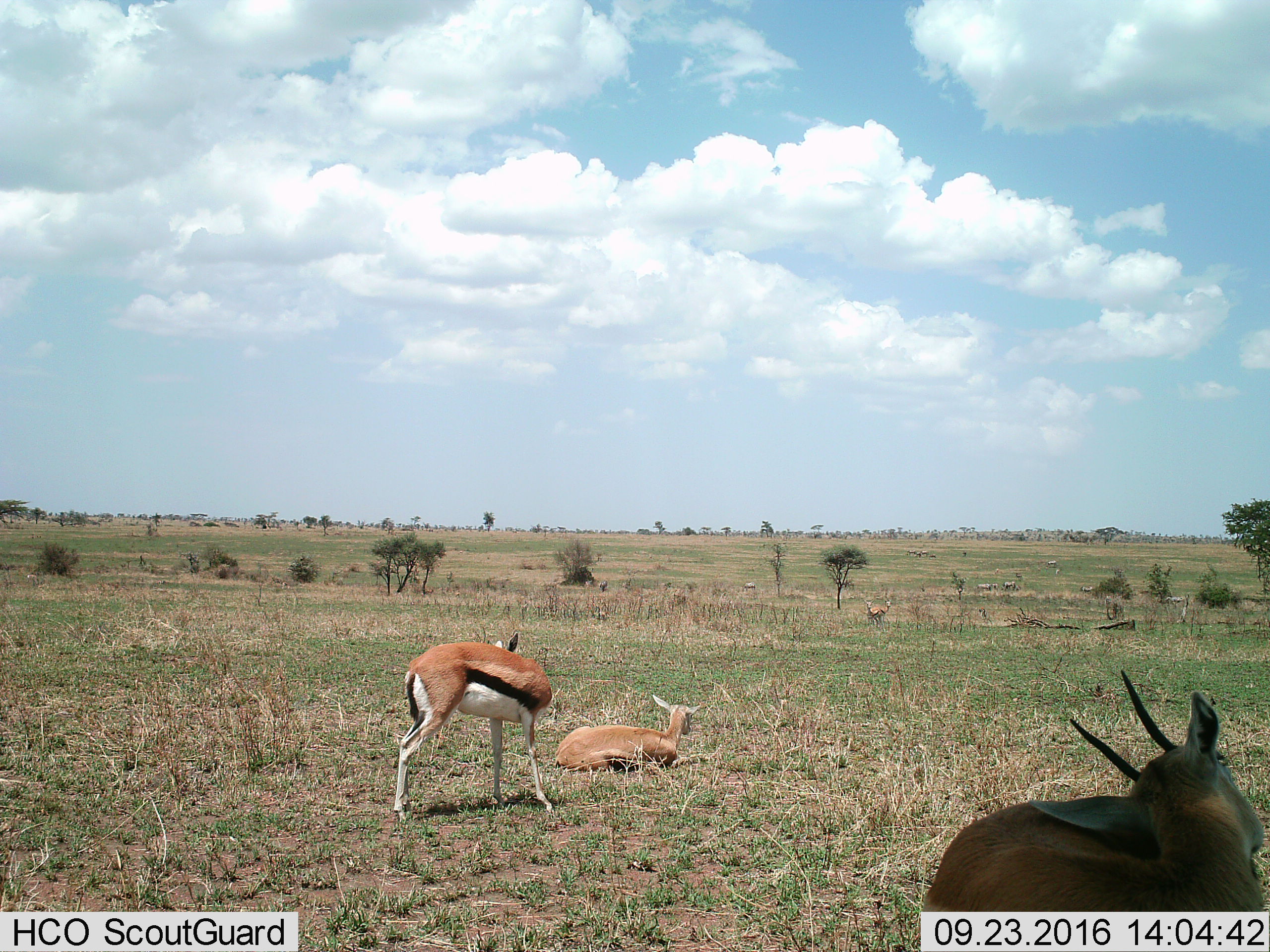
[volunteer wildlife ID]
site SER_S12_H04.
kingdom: Animalia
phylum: Chordata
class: Mammalia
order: Artiodactyla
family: Bovidae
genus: Eudorcas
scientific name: Eudorcas thomsonii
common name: thomson's gazelle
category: gazellethomsons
Gazellethomsons (thomson's gazelle) (Eudorcas thomsonii), count 3. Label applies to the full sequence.